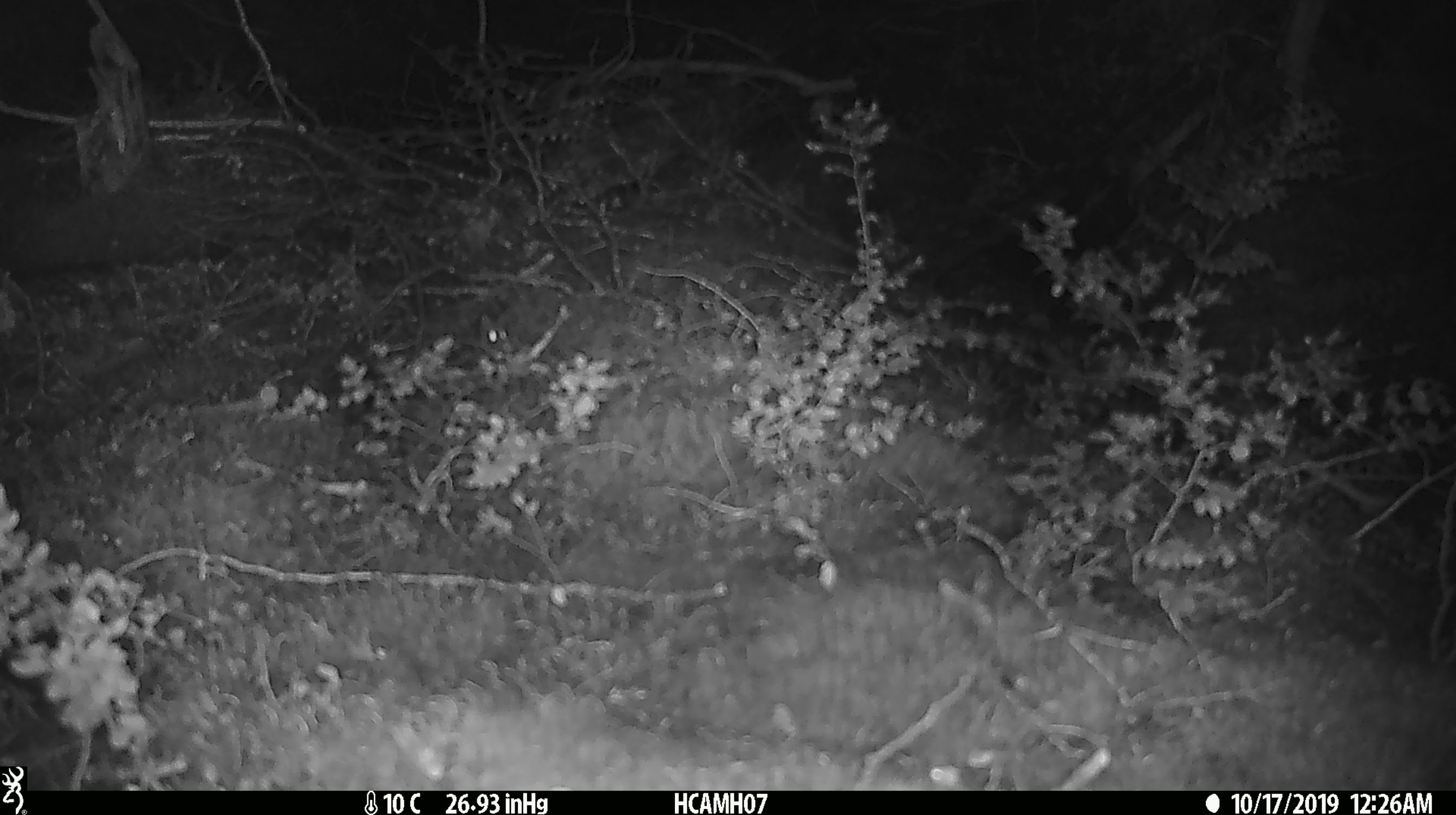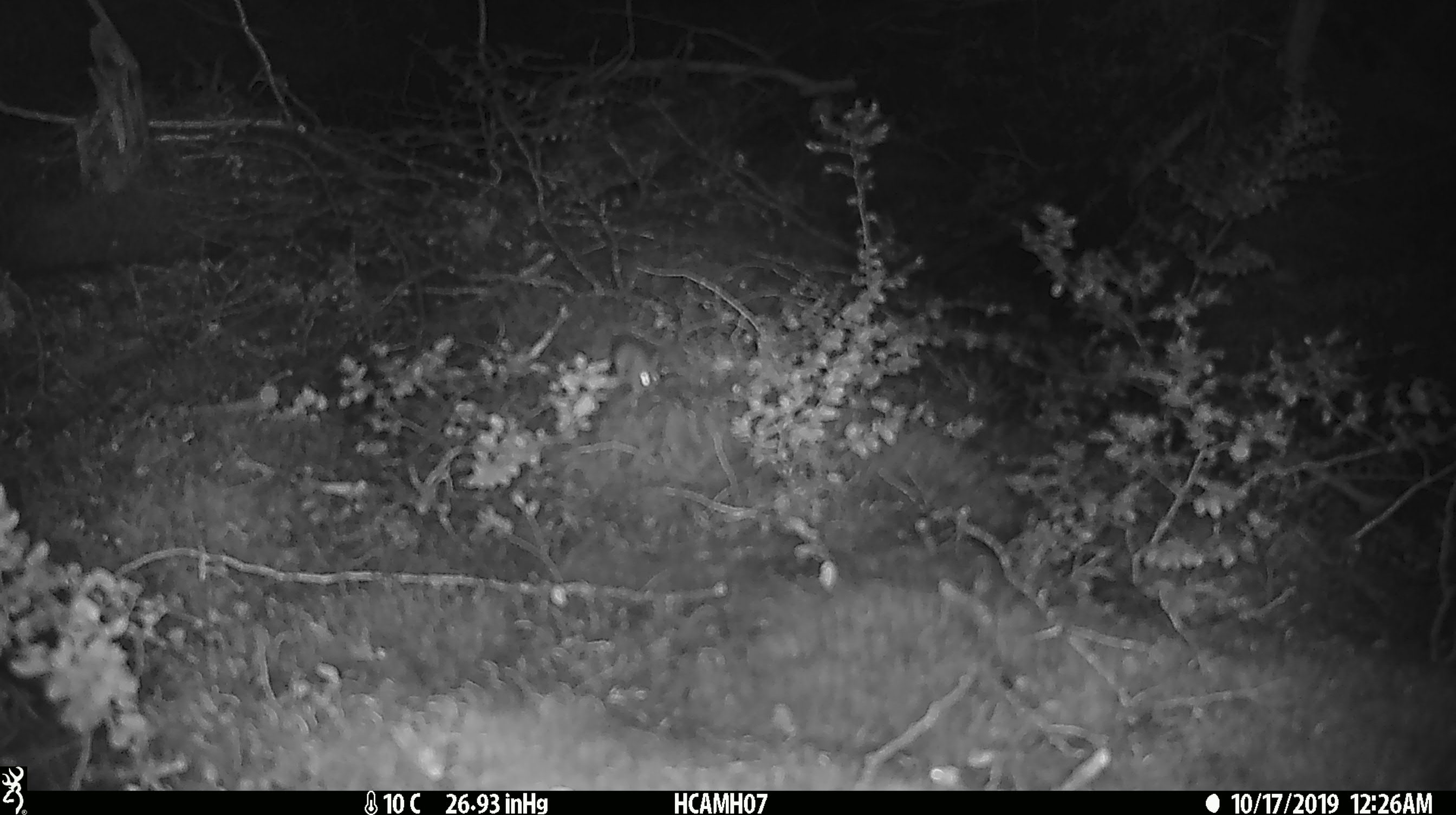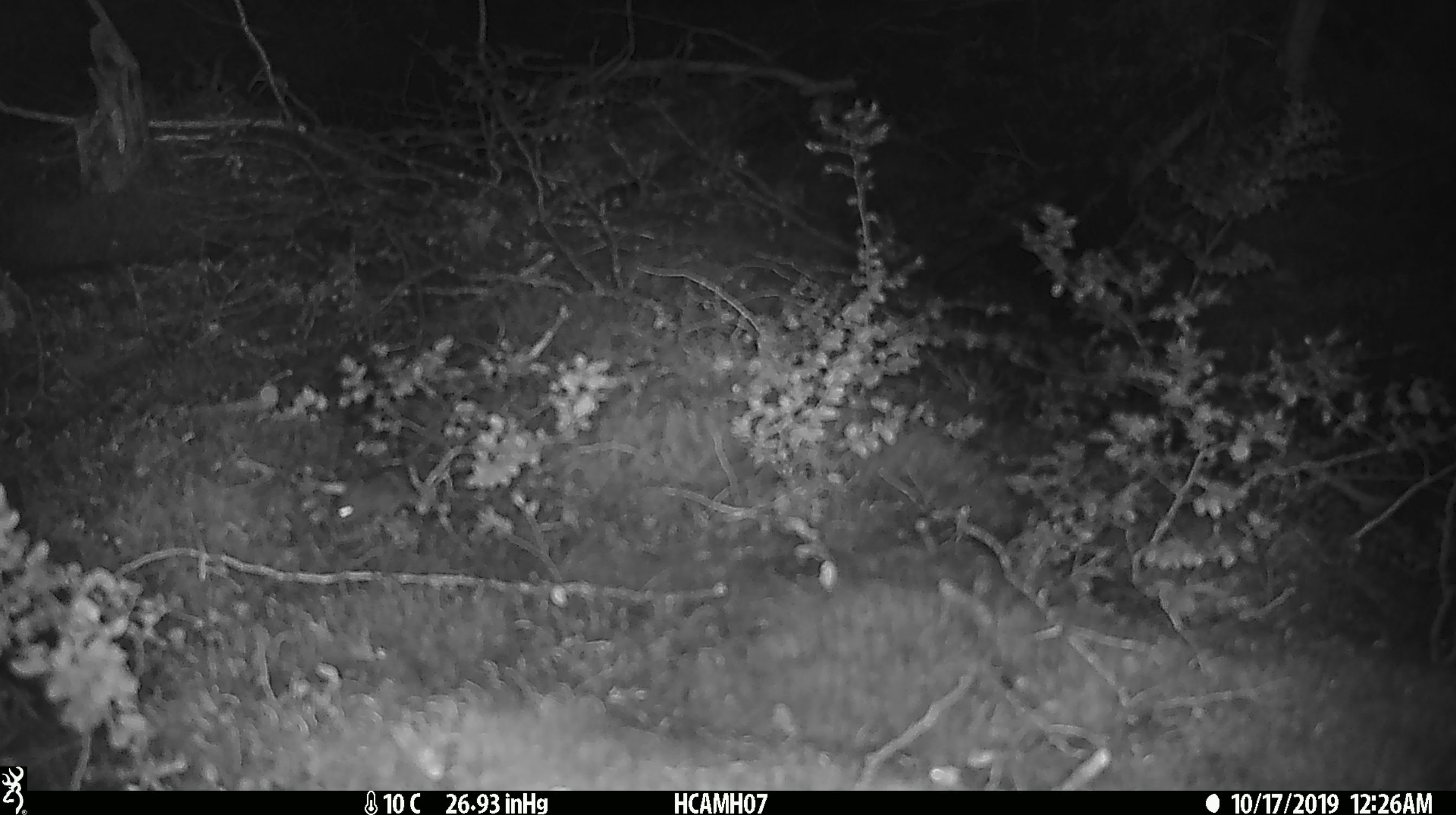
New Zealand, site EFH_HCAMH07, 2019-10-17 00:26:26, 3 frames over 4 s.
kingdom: Animalia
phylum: Chordata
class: Mammalia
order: Rodentia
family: Muridae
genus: Mus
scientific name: Mus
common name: mouse